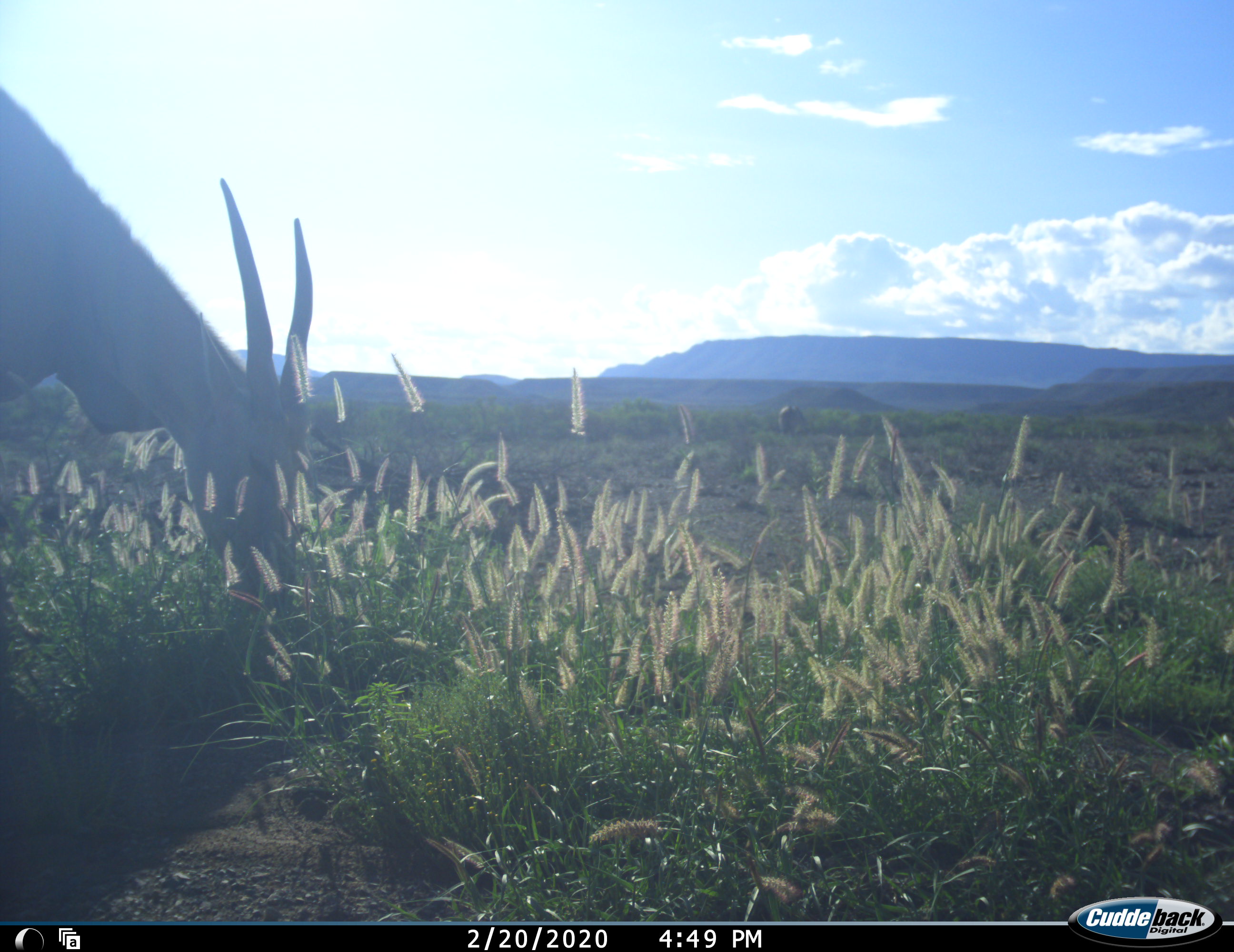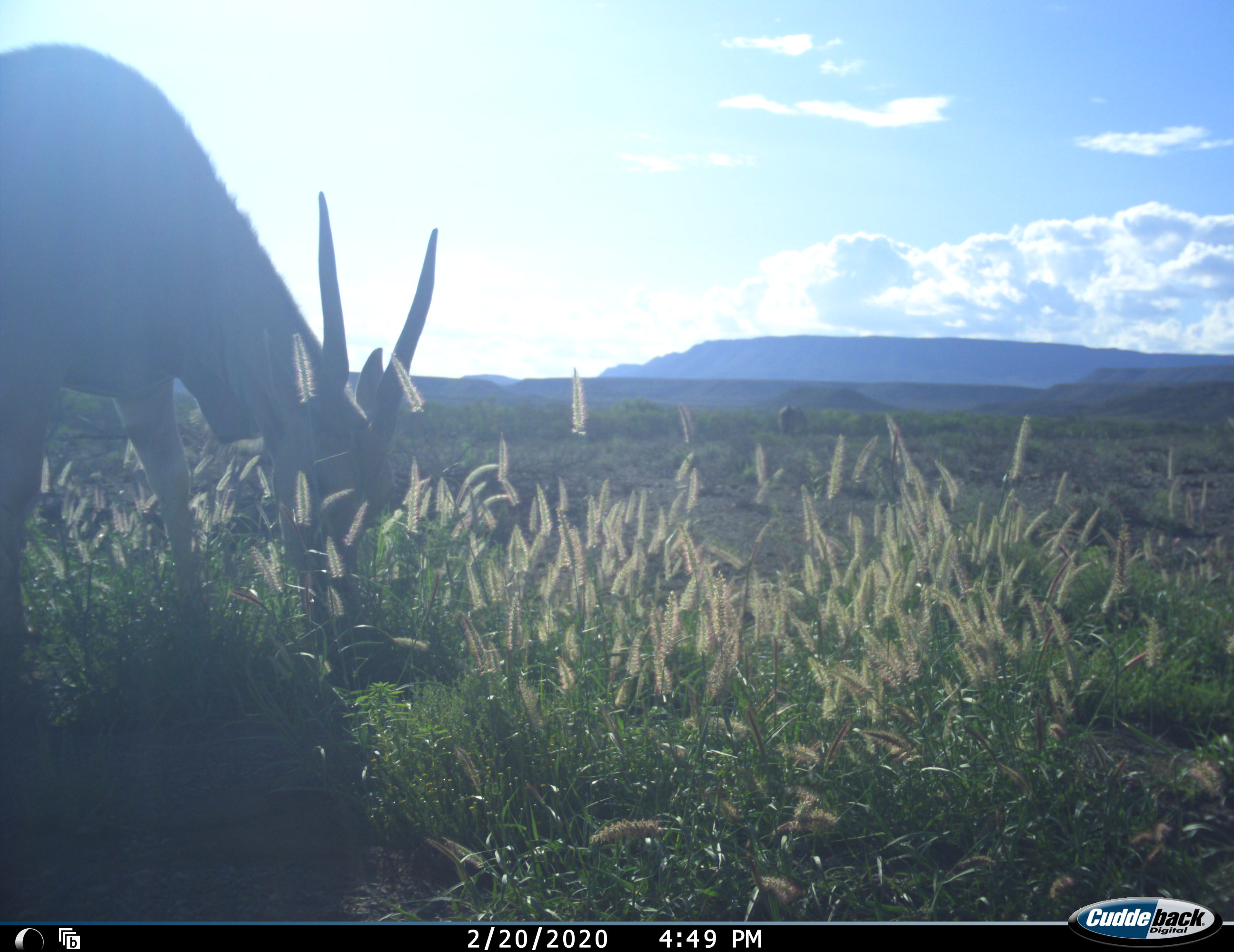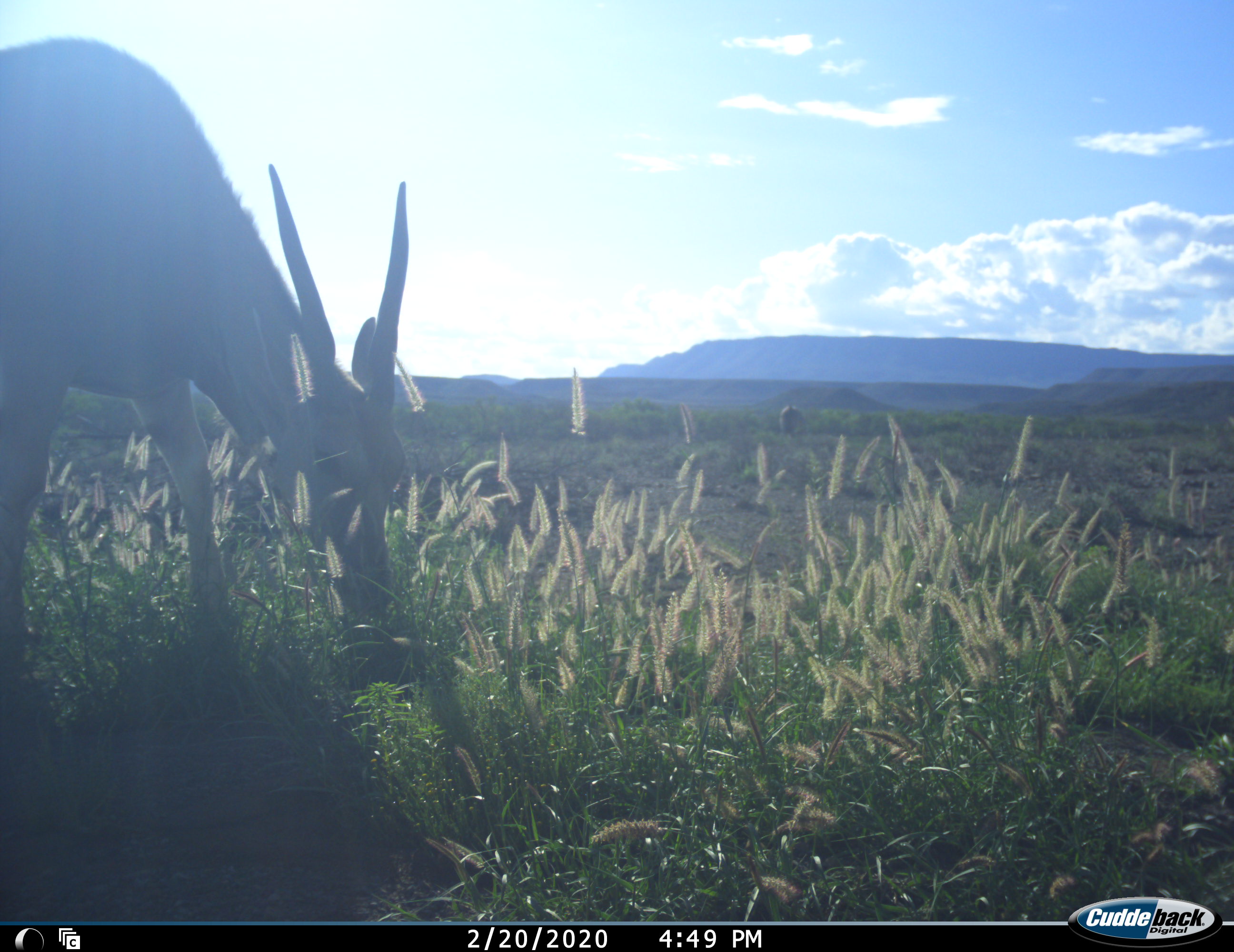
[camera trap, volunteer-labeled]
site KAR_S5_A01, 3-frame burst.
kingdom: Animalia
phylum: Chordata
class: Mammalia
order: Artiodactyla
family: Bovidae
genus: Tragelaphus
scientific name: Tragelaphus oryx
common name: eland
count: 1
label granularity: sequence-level